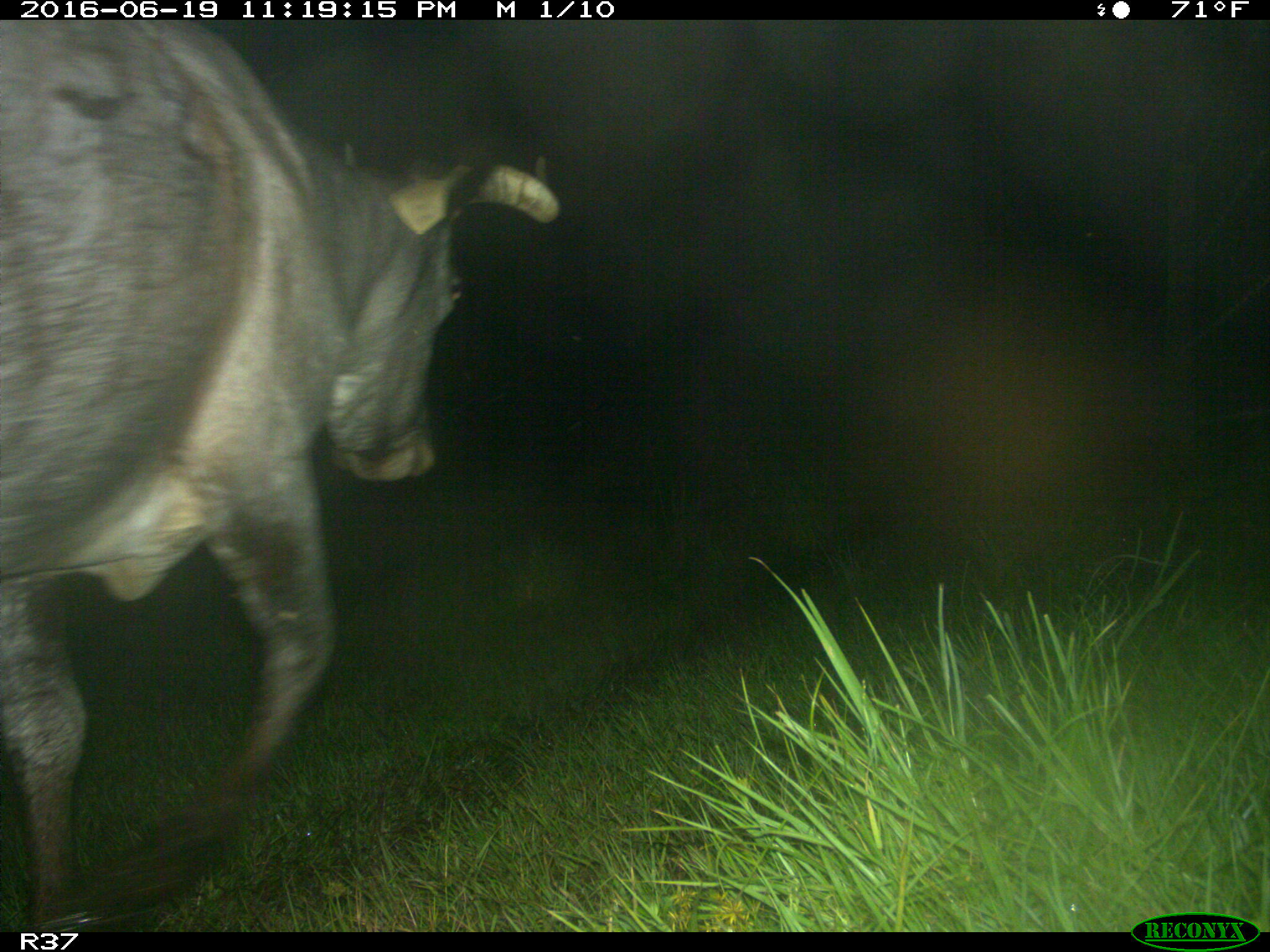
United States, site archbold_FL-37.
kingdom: Animalia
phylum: Chordata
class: Mammalia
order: Artiodactyla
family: Bovidae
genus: Bos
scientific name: Bos taurus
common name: domestic cow